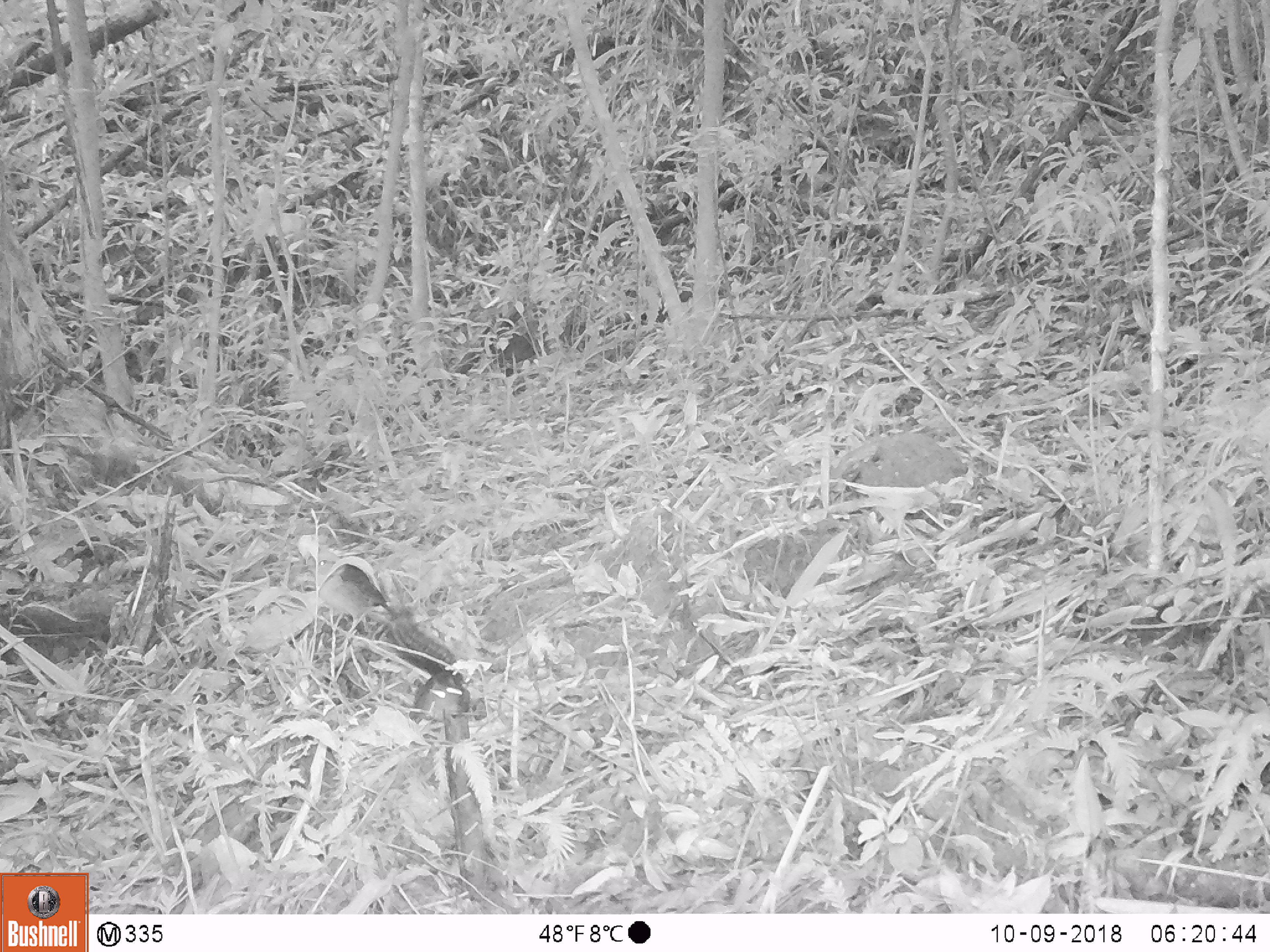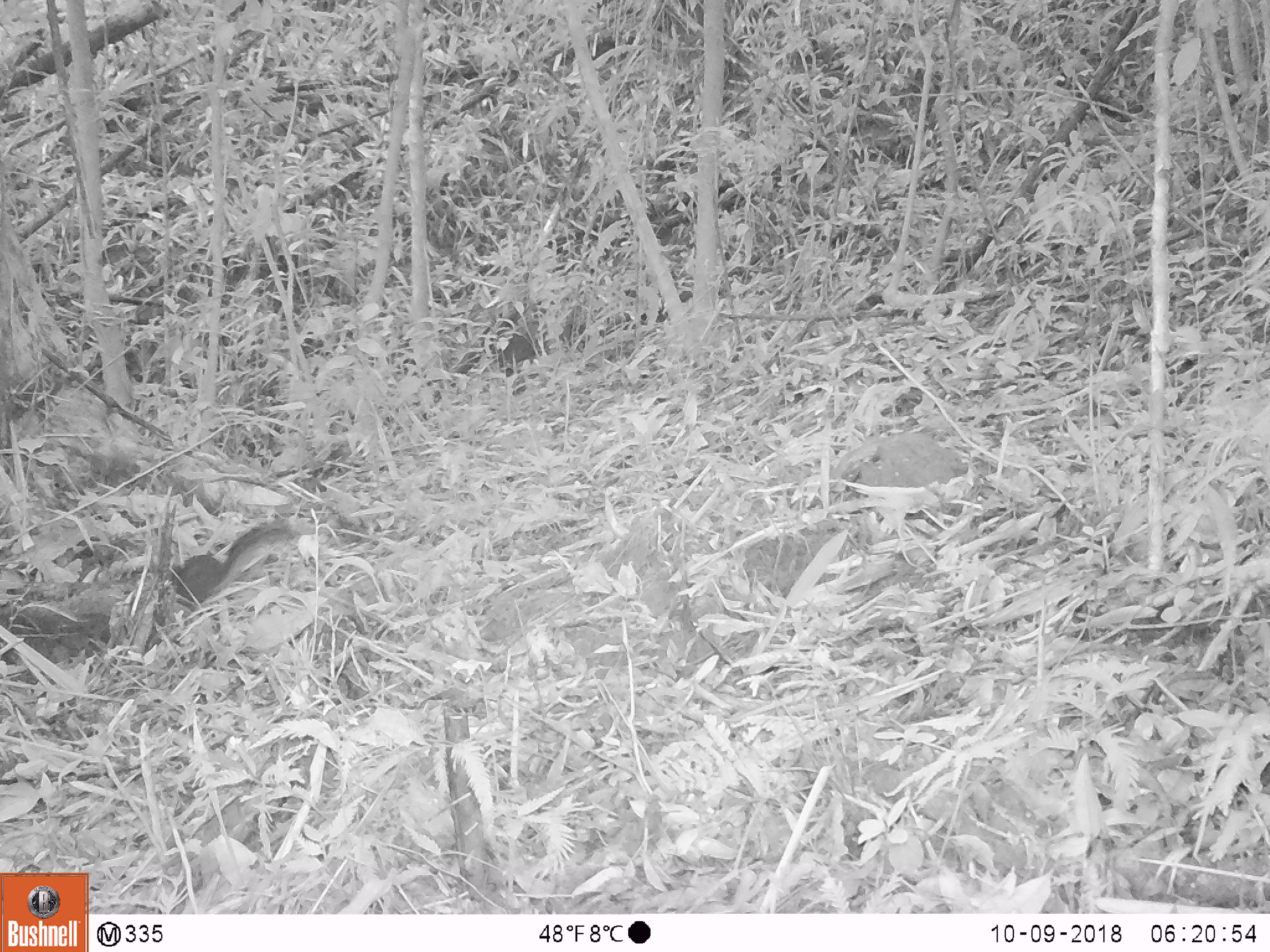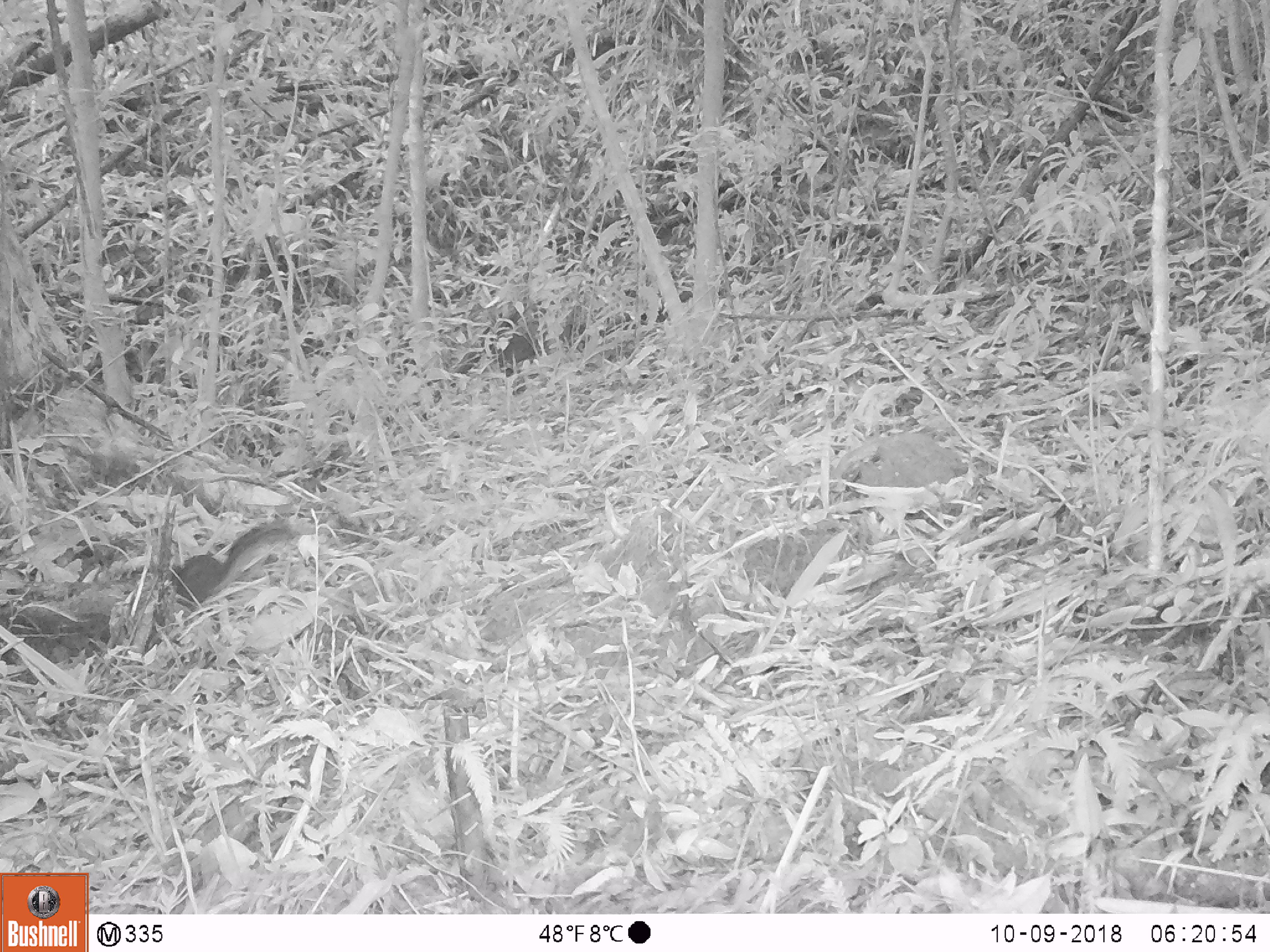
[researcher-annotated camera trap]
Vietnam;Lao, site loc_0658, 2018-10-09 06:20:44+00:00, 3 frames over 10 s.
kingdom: Animalia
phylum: Chordata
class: Aves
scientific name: Aves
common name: bird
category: unidentified bird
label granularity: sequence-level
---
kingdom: Animalia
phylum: Chordata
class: Mammalia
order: Rodentia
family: Sciuridae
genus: Dremomys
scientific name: Dremomys rufigenis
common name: red-cheeked squirrel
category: red cheeked squirrel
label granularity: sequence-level